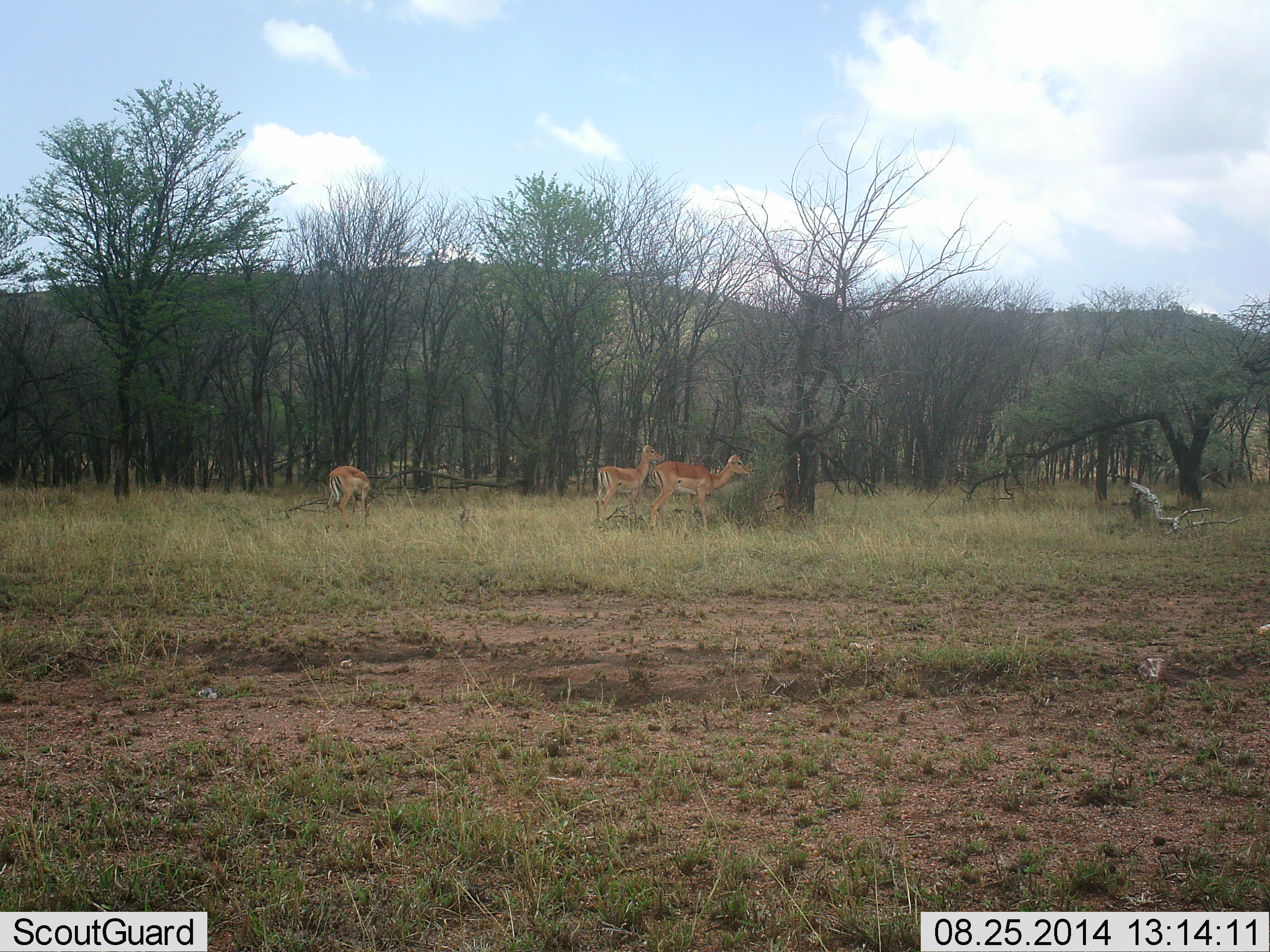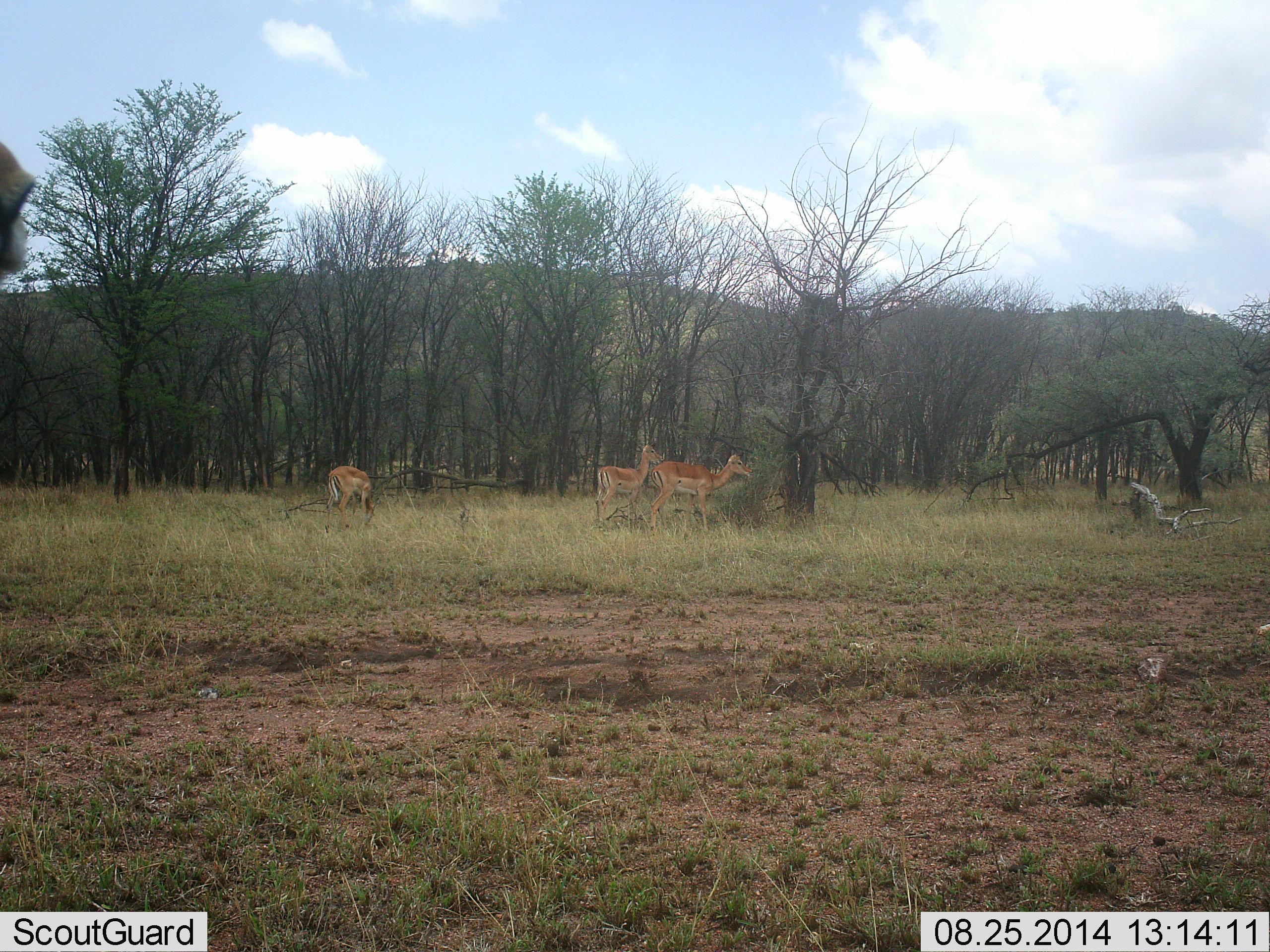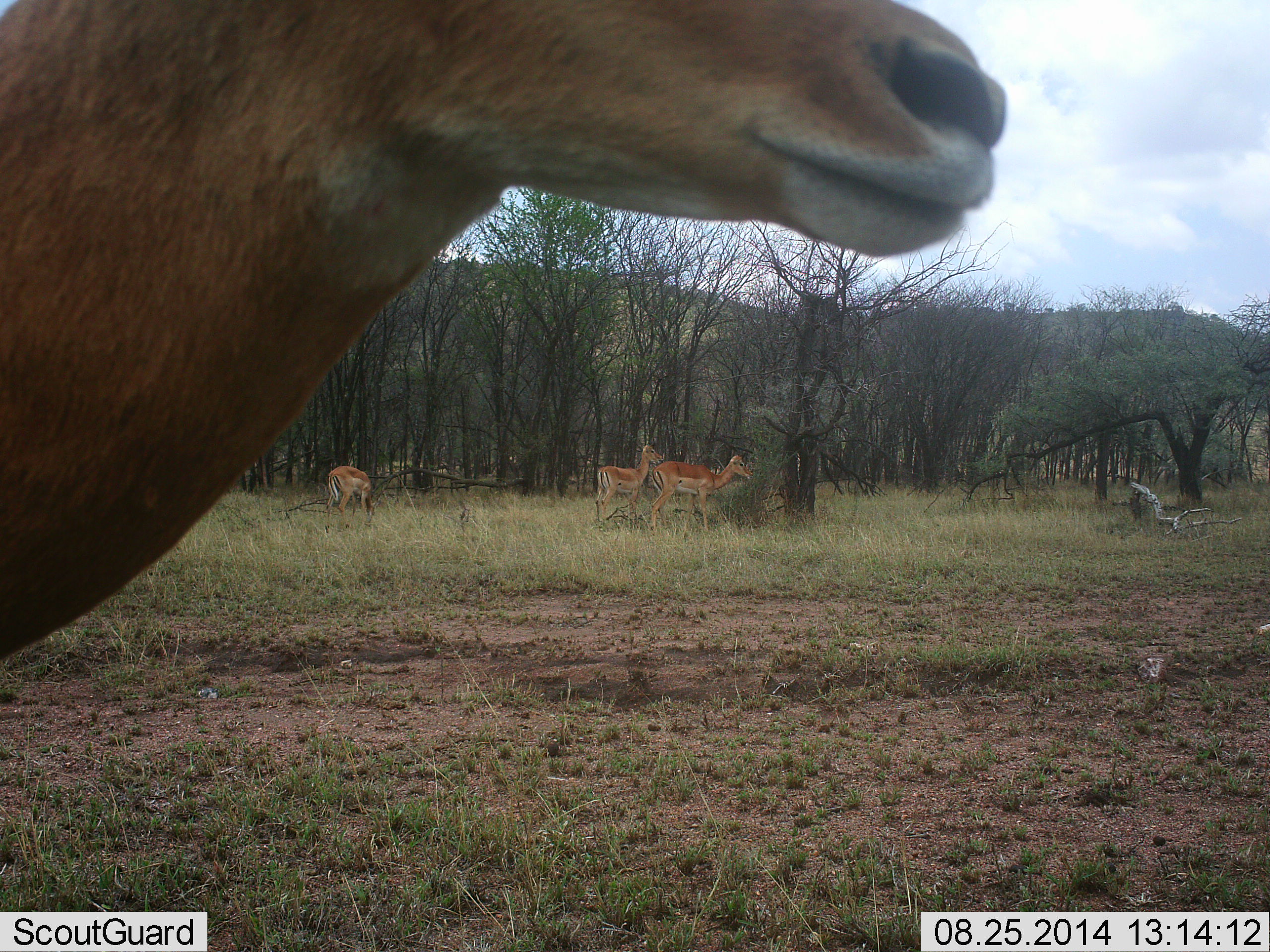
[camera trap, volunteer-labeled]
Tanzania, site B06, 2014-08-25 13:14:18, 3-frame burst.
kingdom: Animalia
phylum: Chordata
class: Mammalia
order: Artiodactyla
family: Bovidae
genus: Nanger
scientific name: Nanger granti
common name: grant's gazelle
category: gazellegrants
Gazellegrants (grant's gazelle) (Nanger granti), count 4. Behavior (volunteer vote fractions): standing 60%, resting 0%, moving 40%, interacting 0%. Young present (vote fraction): 0%. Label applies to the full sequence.